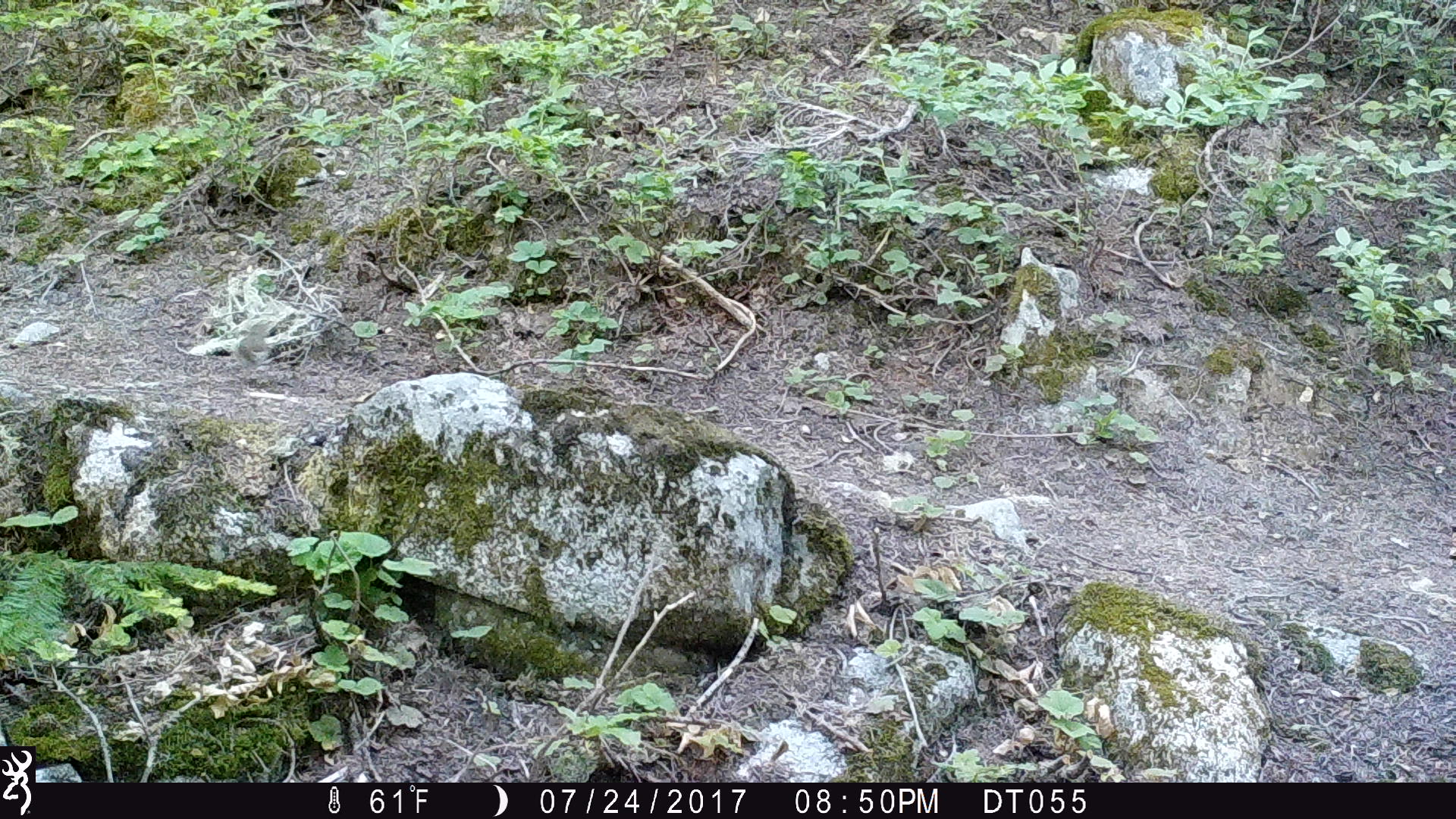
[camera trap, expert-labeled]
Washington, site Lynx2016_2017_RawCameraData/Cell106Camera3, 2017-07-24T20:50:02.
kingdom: Animalia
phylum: Chordata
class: Aves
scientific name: Aves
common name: birds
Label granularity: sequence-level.